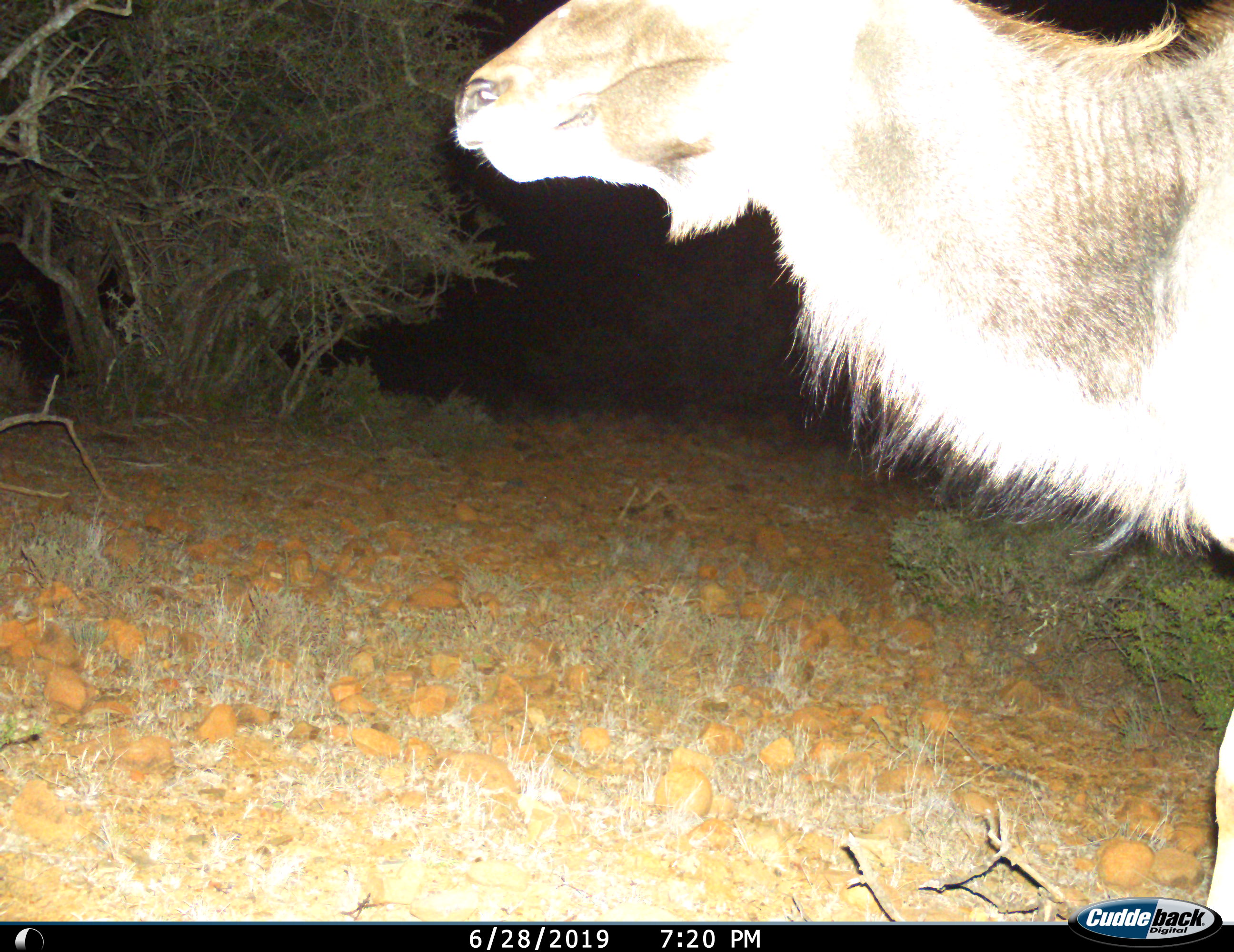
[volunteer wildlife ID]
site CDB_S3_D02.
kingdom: Animalia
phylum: Chordata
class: Mammalia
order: Artiodactyla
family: Bovidae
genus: Tragelaphus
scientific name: Tragelaphus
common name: kudu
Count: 1.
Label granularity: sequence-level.